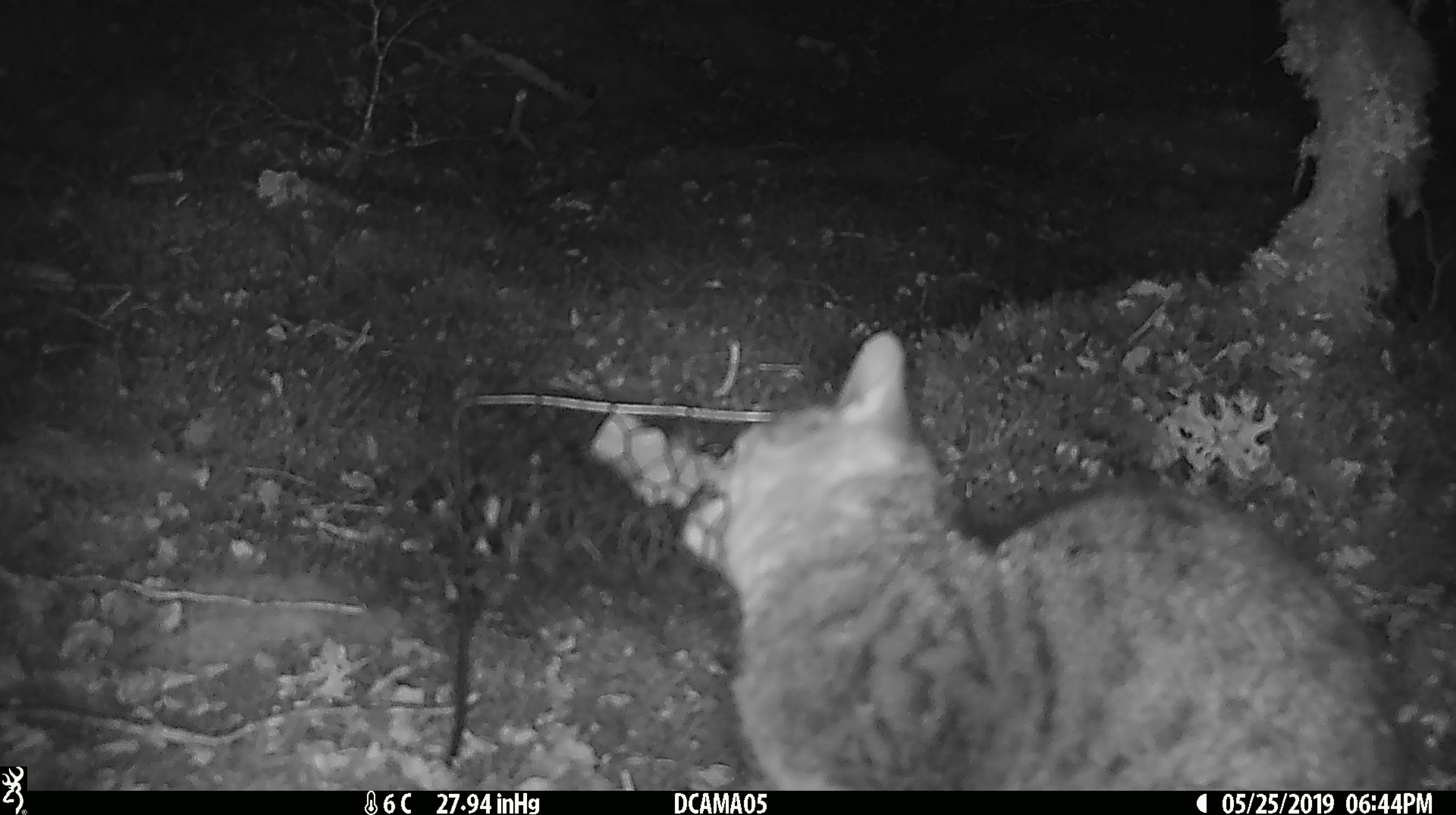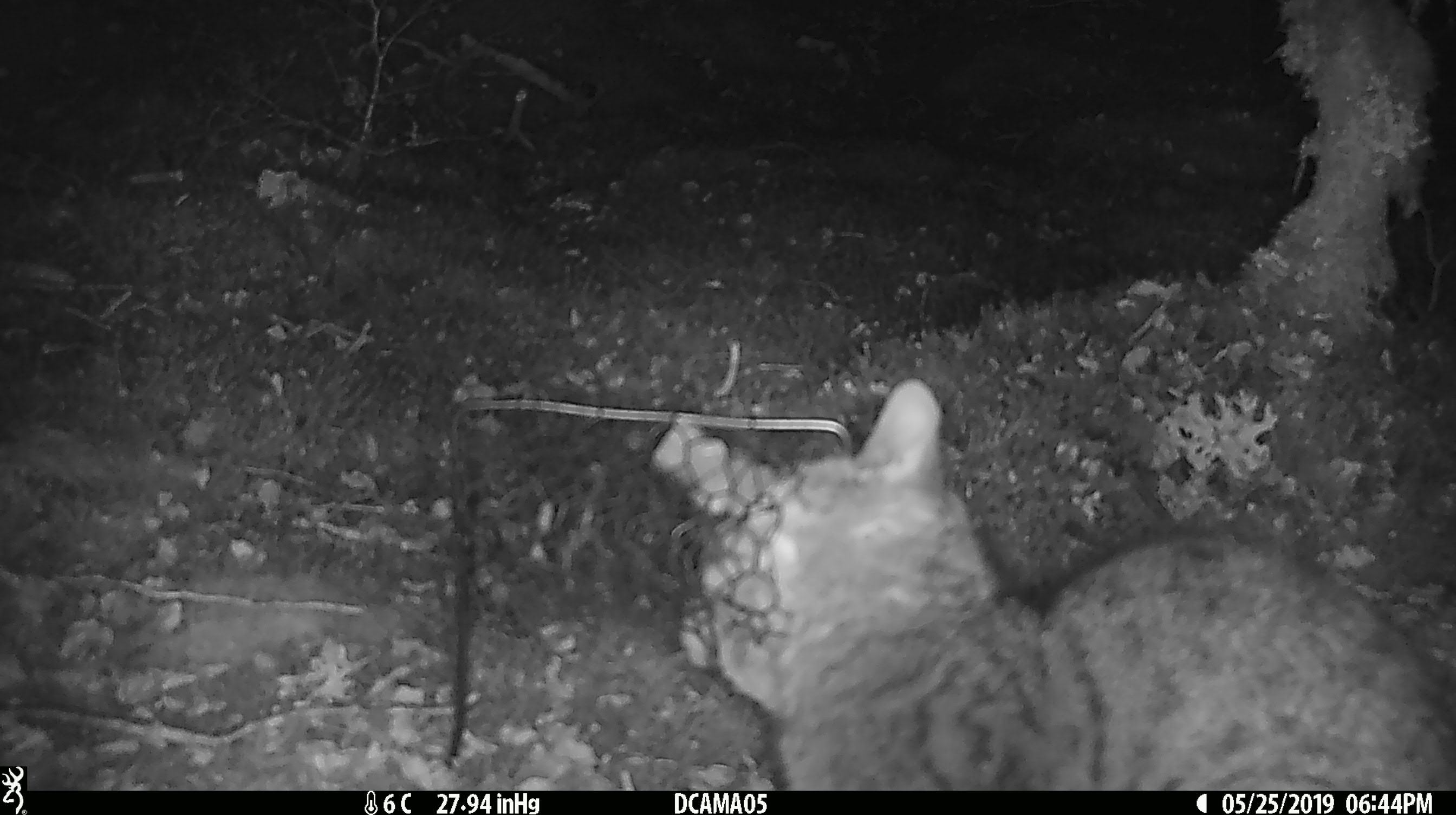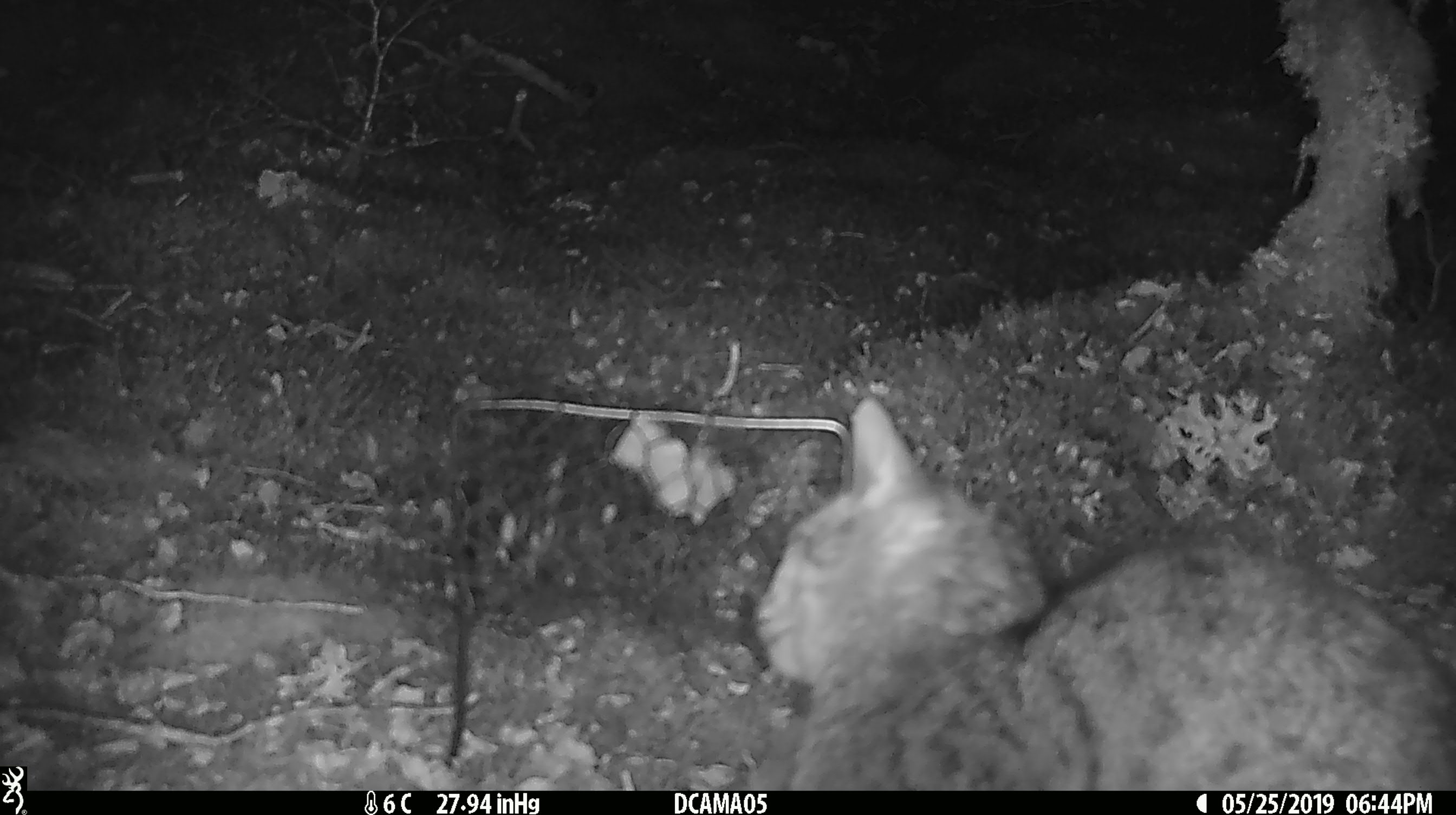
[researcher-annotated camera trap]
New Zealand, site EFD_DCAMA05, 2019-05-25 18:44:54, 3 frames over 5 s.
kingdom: Animalia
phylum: Chordata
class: Mammalia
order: Carnivora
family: Felidae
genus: Felis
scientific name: Felis catus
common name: domestic cat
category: cat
Cat (domestic cat) (Felis catus).